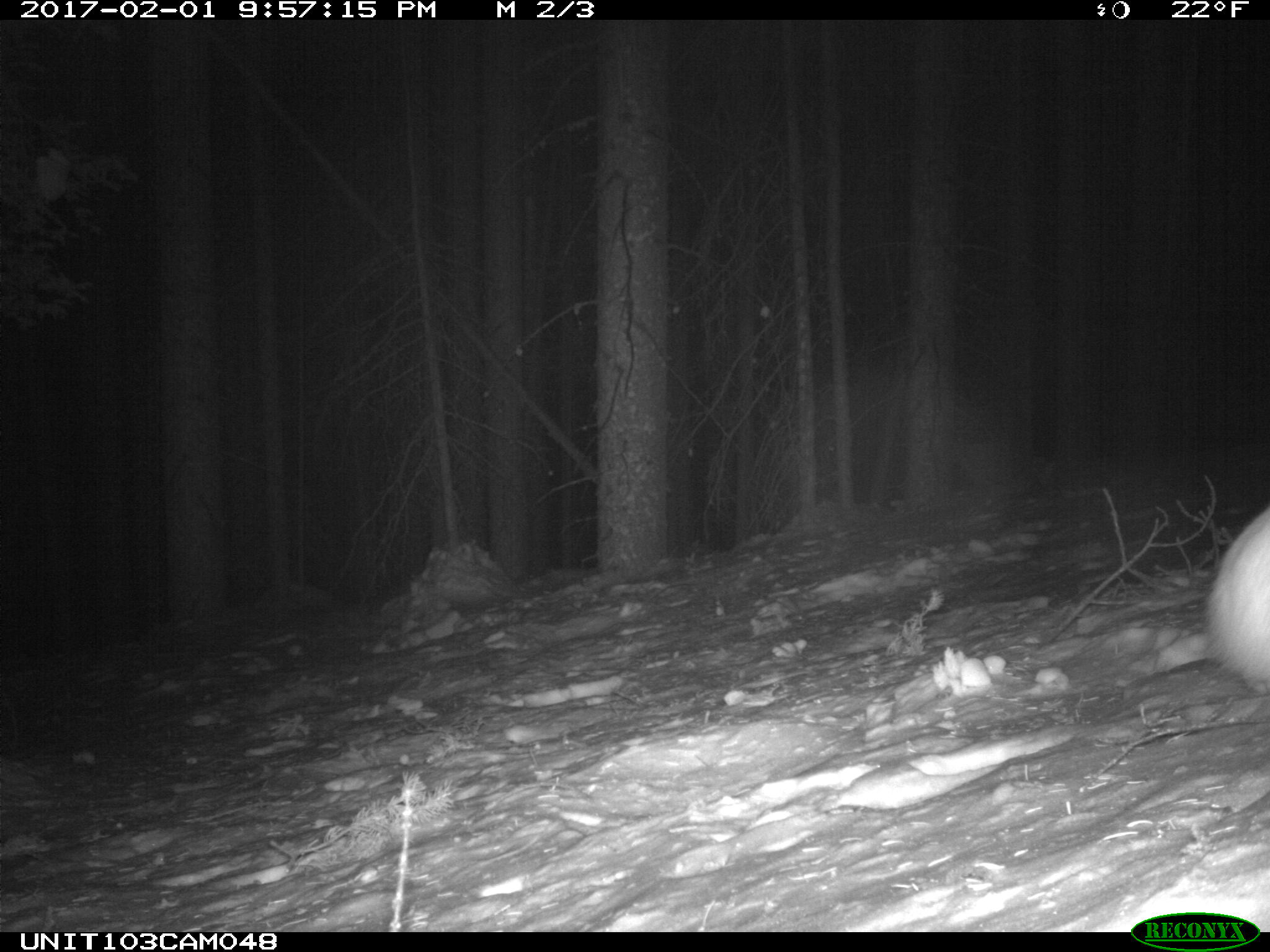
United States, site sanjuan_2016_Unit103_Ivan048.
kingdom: Animalia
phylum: Chordata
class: Mammalia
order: Lagomorpha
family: Leporidae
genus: Lepus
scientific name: Lepus americanus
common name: snowshoe hare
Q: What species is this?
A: Lepus americanus (snowshoe hare).